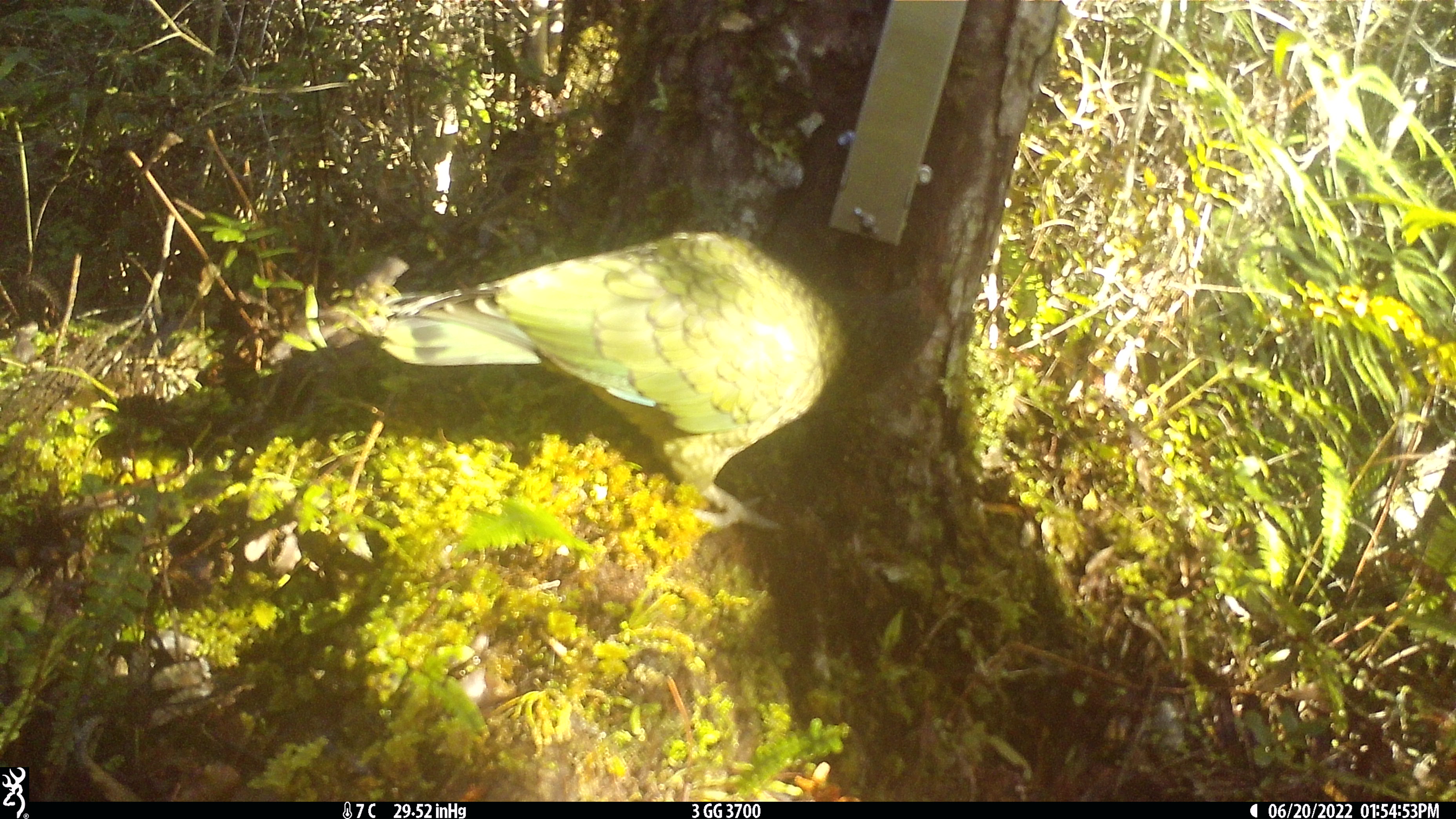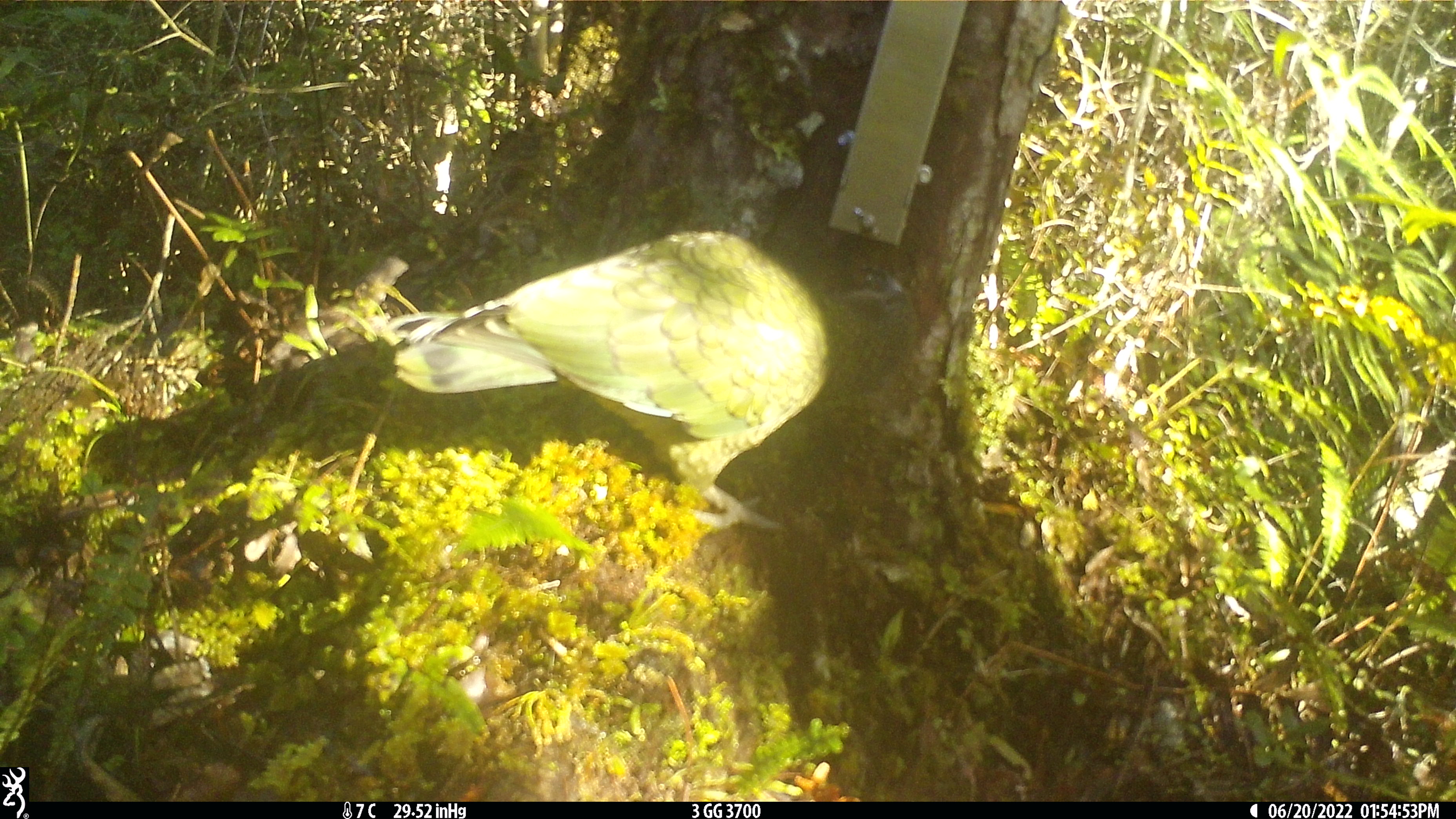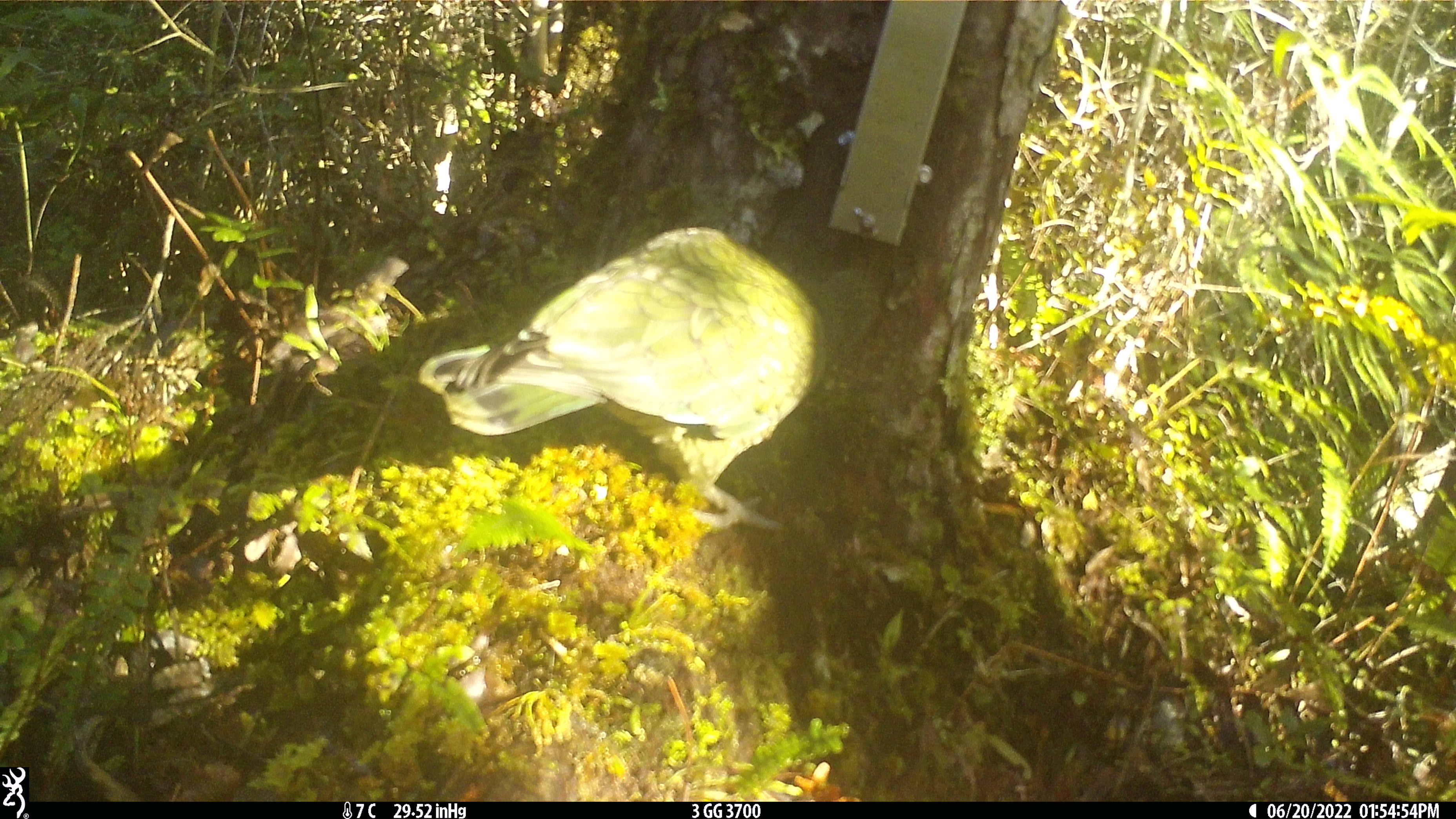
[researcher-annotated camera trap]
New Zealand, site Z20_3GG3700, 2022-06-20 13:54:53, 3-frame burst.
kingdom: Animalia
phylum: Chordata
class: Aves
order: Psittaciformes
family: Strigopidae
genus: Nestor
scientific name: Nestor notabilis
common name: kea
Kea (Nestor notabilis).